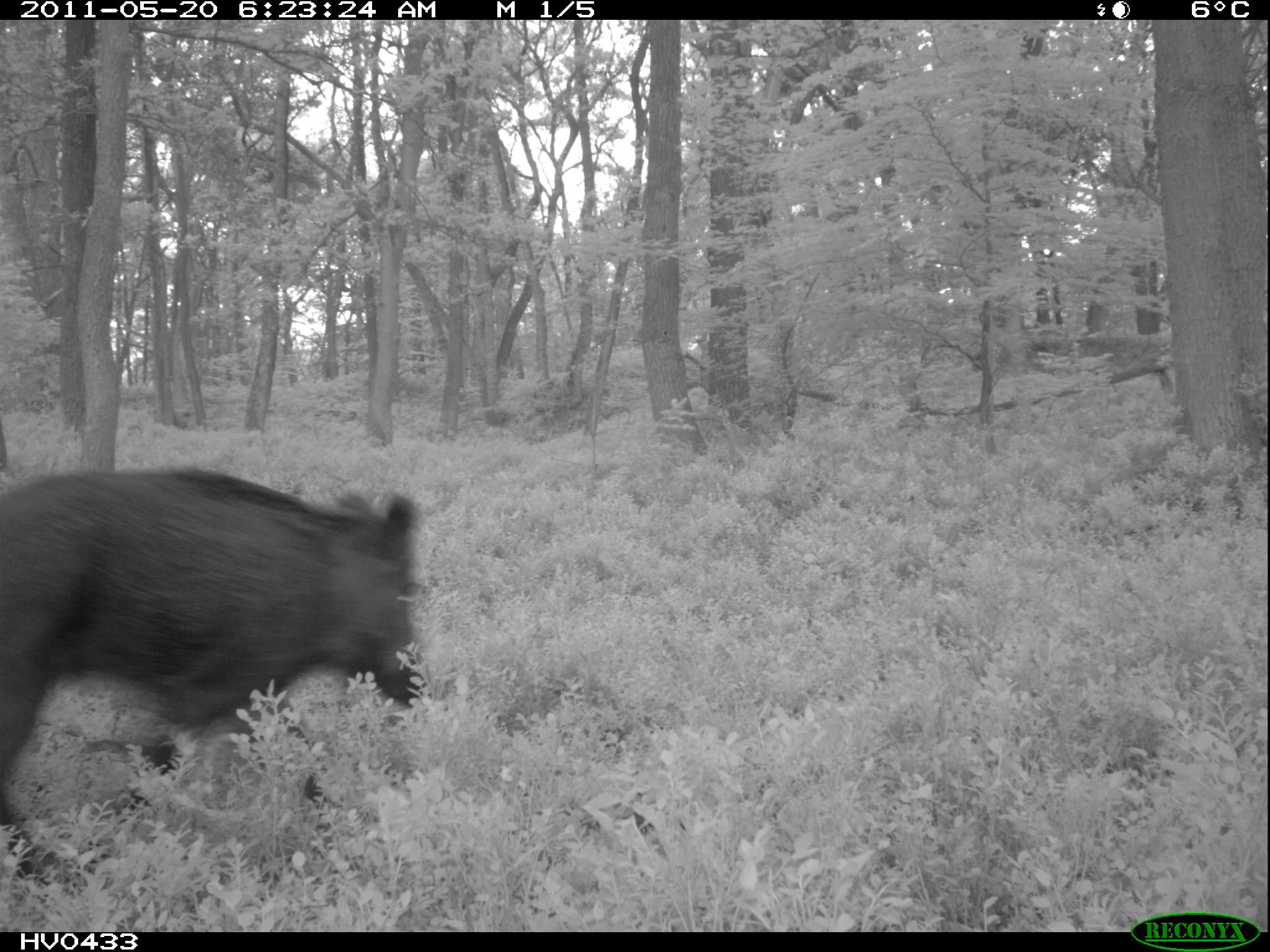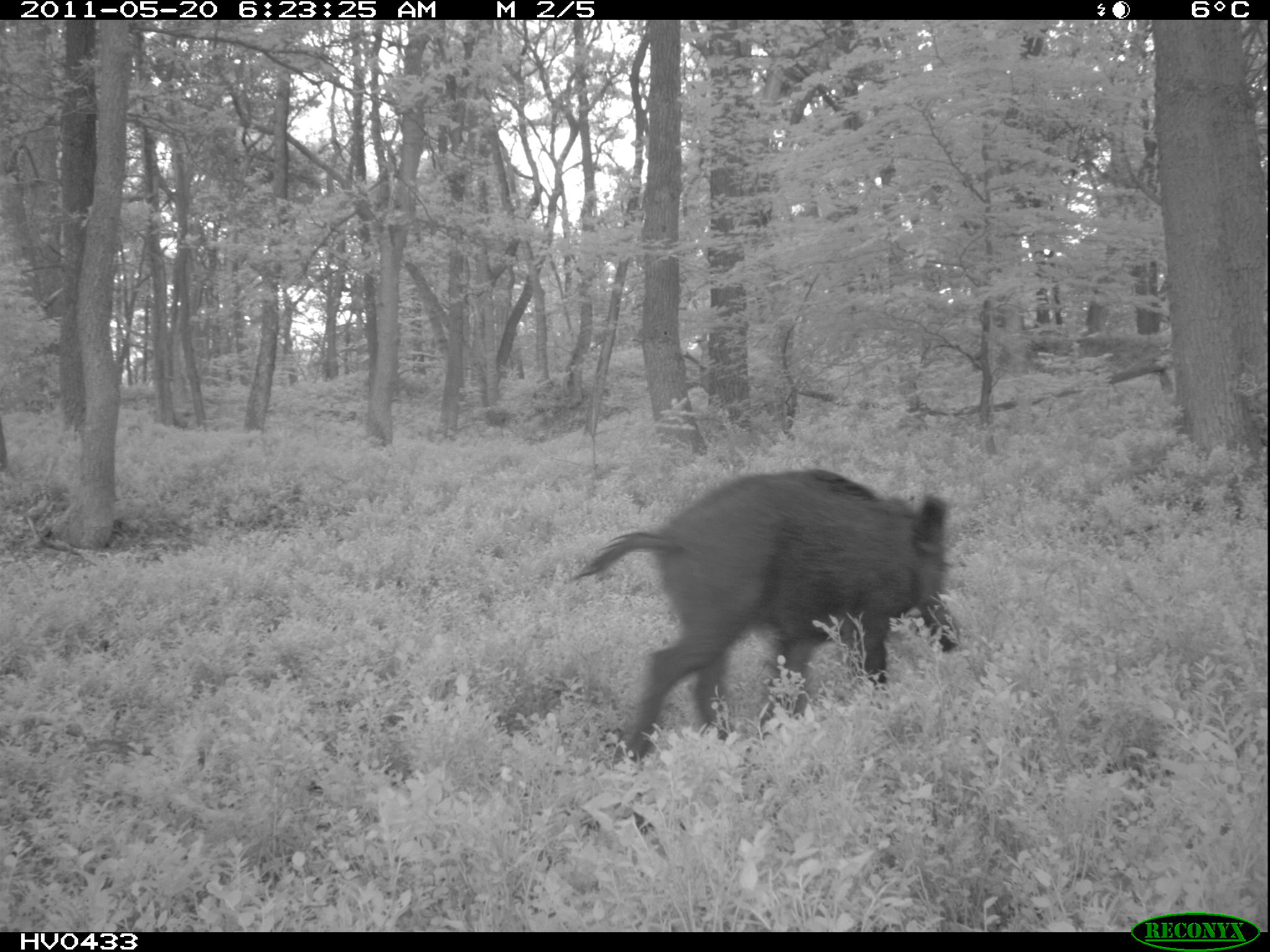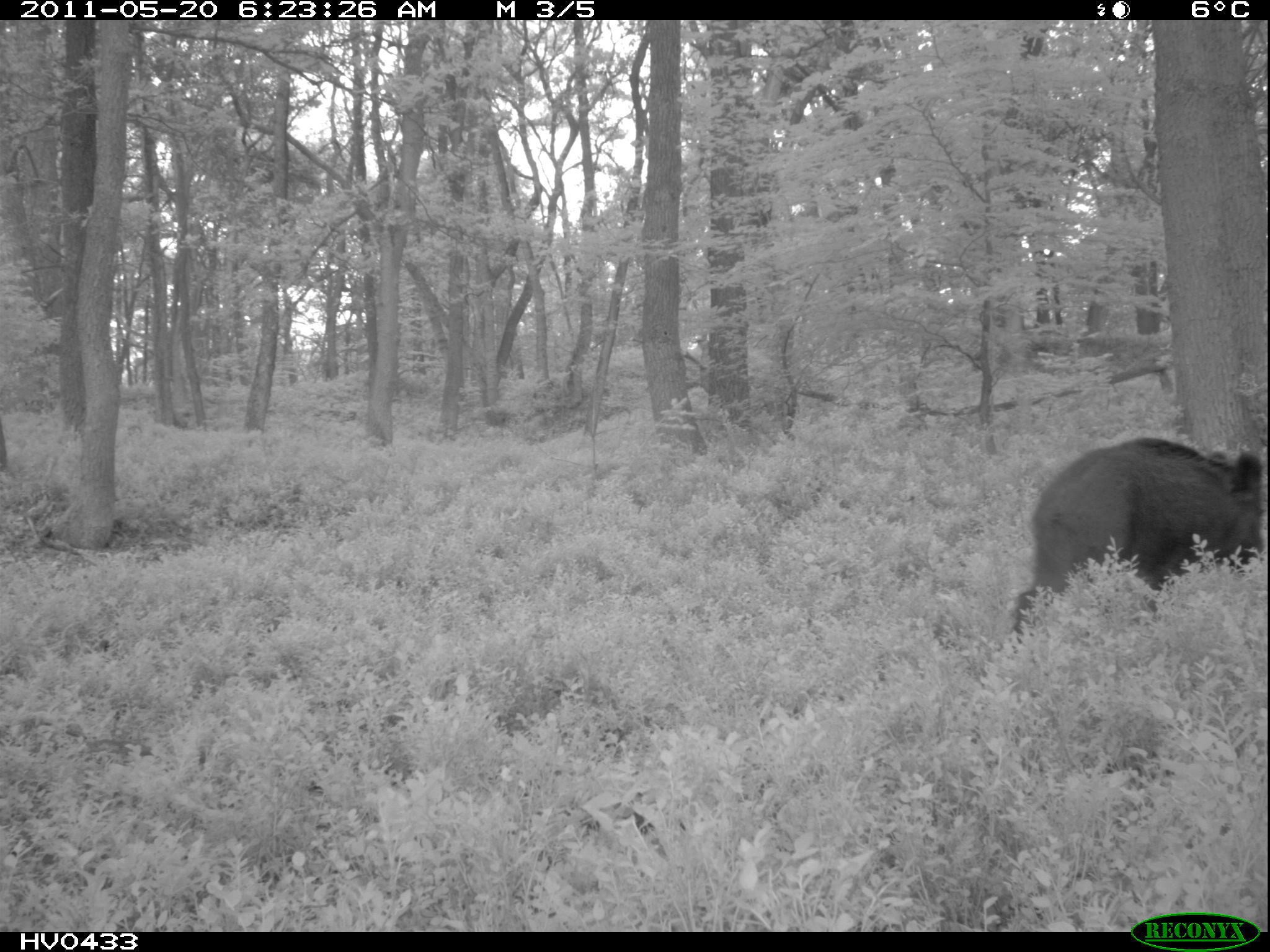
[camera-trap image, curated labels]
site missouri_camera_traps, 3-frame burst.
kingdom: Animalia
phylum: Chordata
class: Mammalia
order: Artiodactyla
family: Suidae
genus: Sus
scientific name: Sus scrofa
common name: wild boar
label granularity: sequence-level